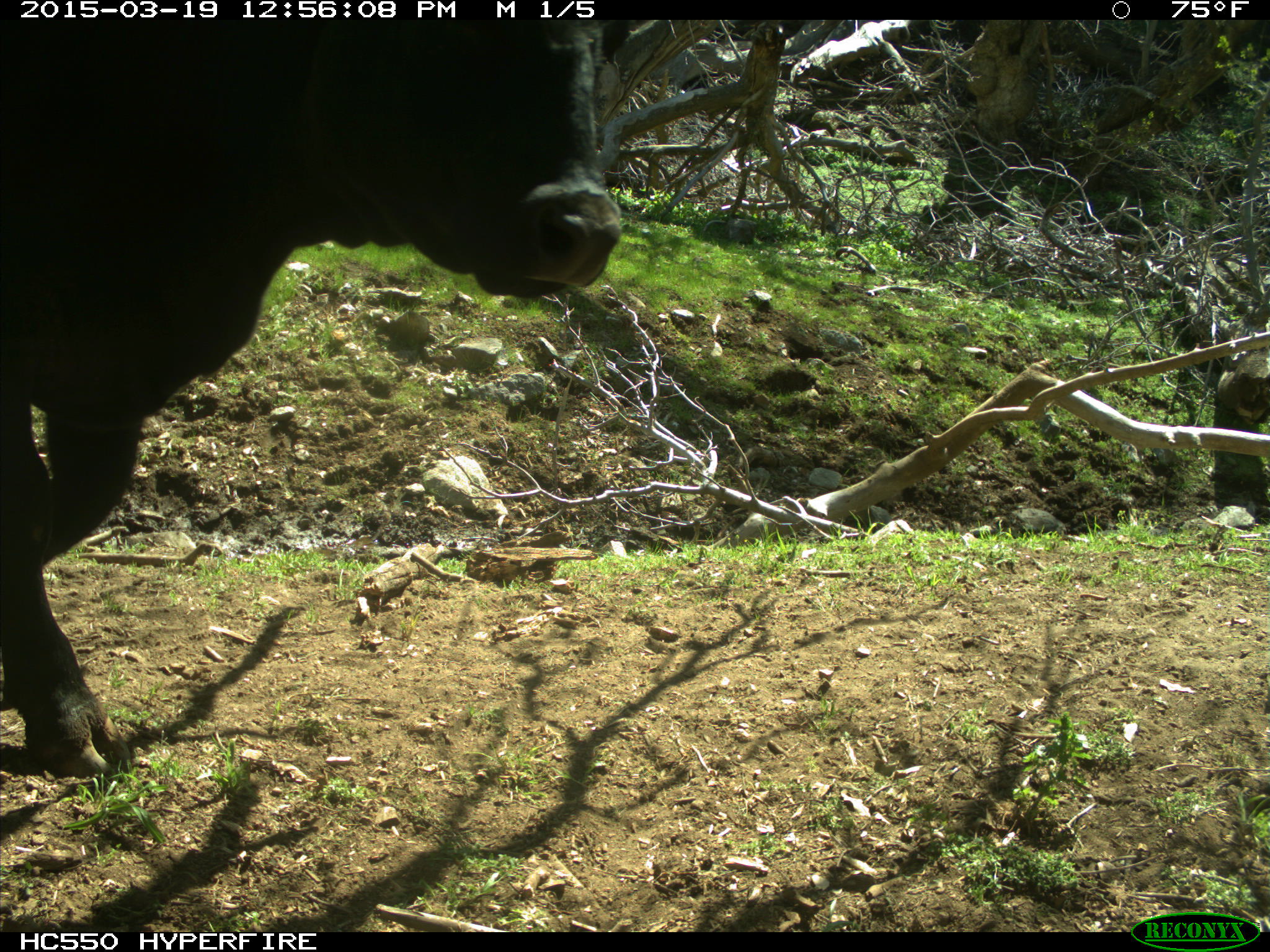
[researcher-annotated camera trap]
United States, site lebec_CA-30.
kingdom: Animalia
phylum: Chordata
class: Mammalia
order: Artiodactyla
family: Bovidae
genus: Bos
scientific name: Bos taurus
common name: domestic cow